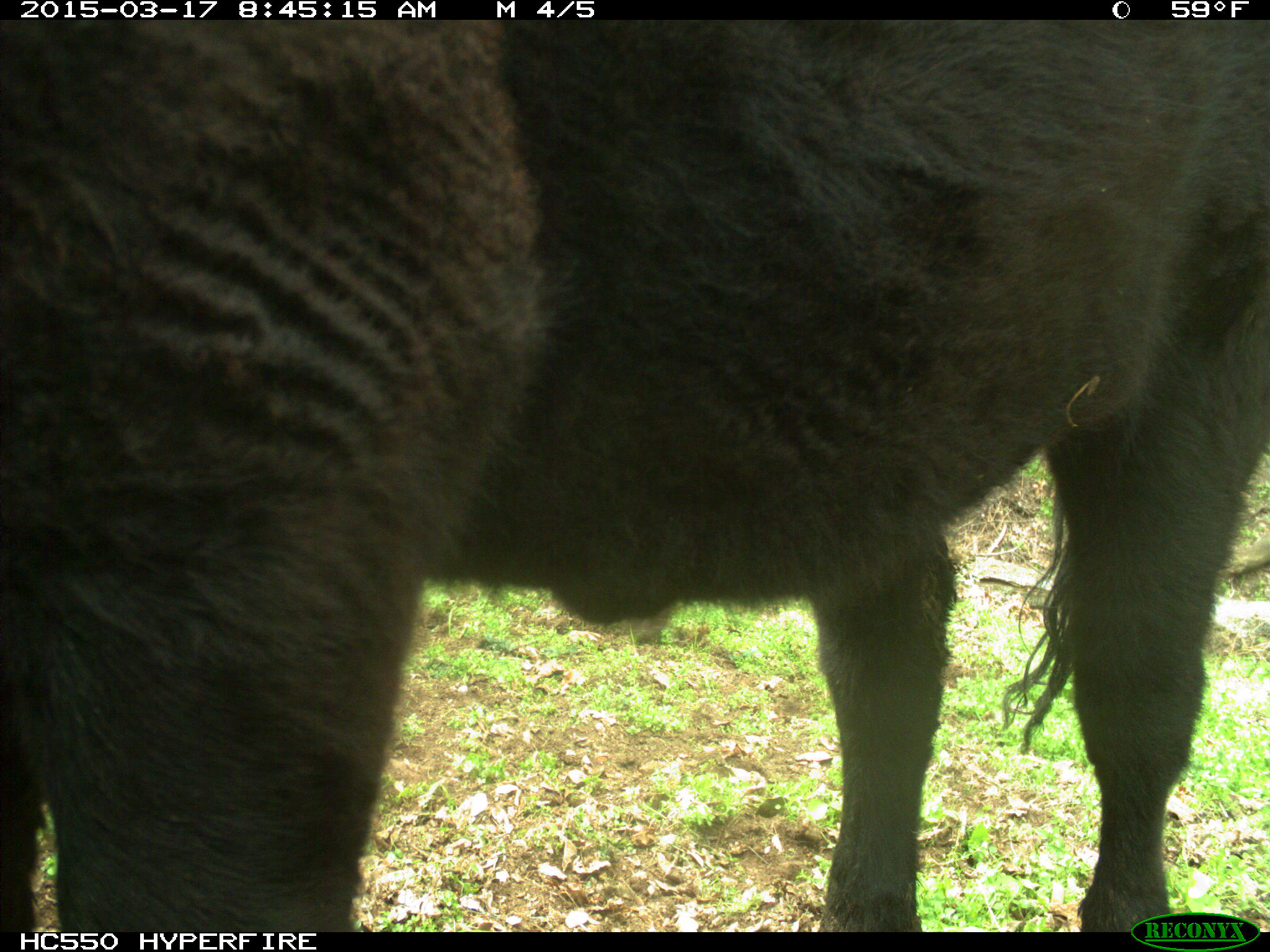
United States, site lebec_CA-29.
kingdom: Animalia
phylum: Chordata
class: Mammalia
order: Artiodactyla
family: Bovidae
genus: Bos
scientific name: Bos taurus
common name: domestic cow